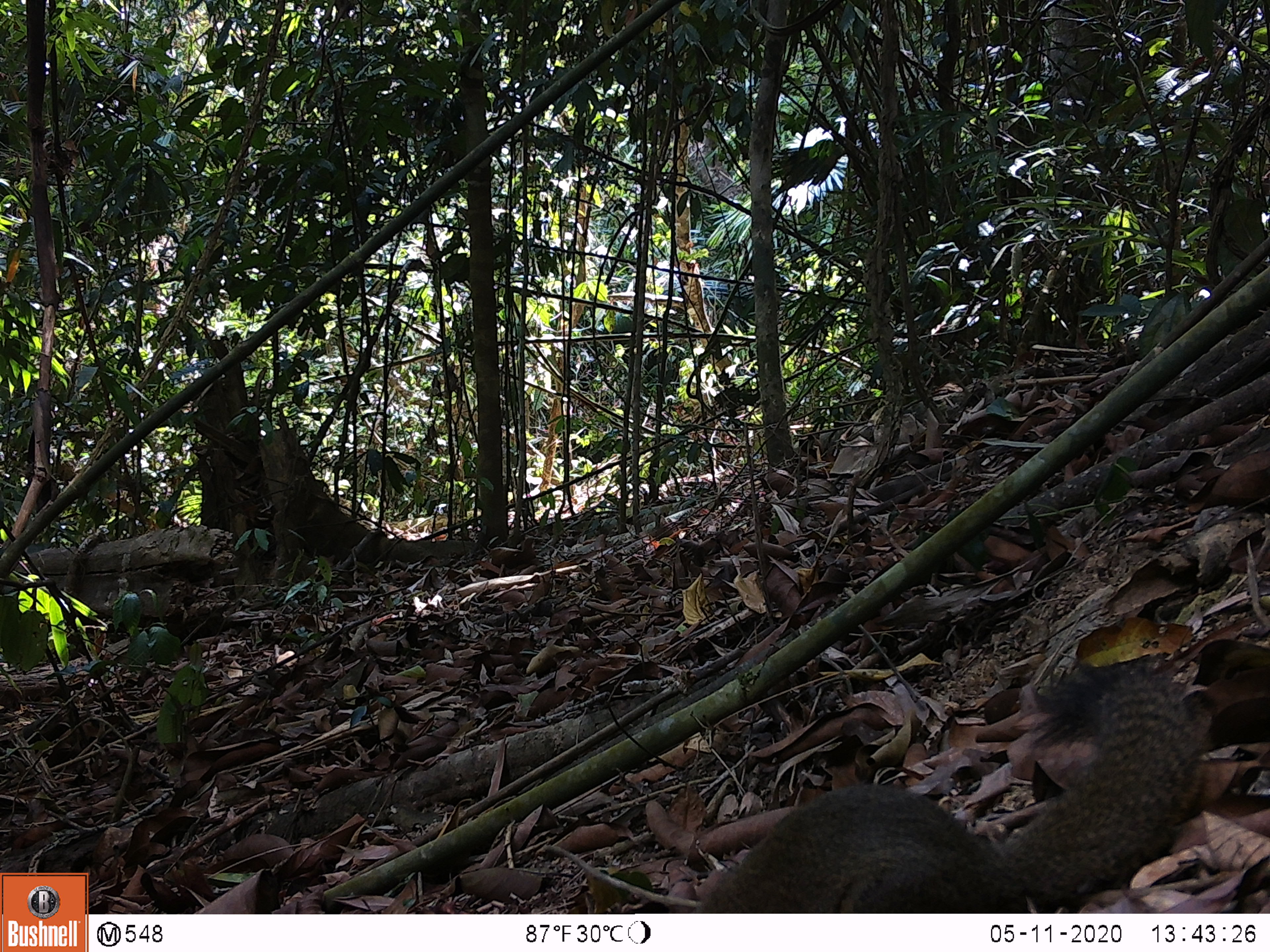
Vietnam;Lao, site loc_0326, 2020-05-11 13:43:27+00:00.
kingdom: Animalia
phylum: Chordata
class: Mammalia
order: Rodentia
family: Sciuridae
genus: Callosciurus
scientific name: Callosciurus erythraeus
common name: pallas's squirrel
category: pallass squirrel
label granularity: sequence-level